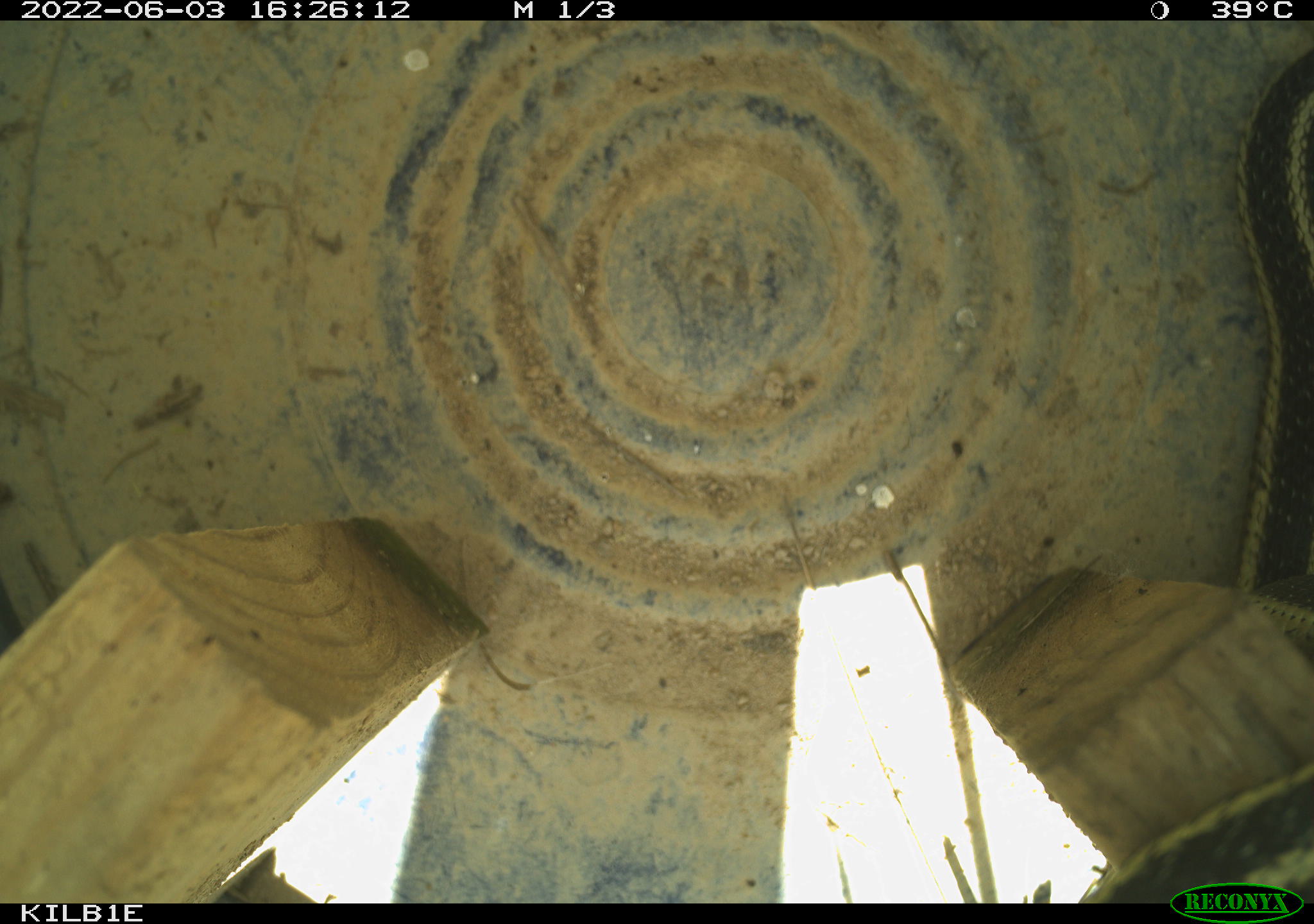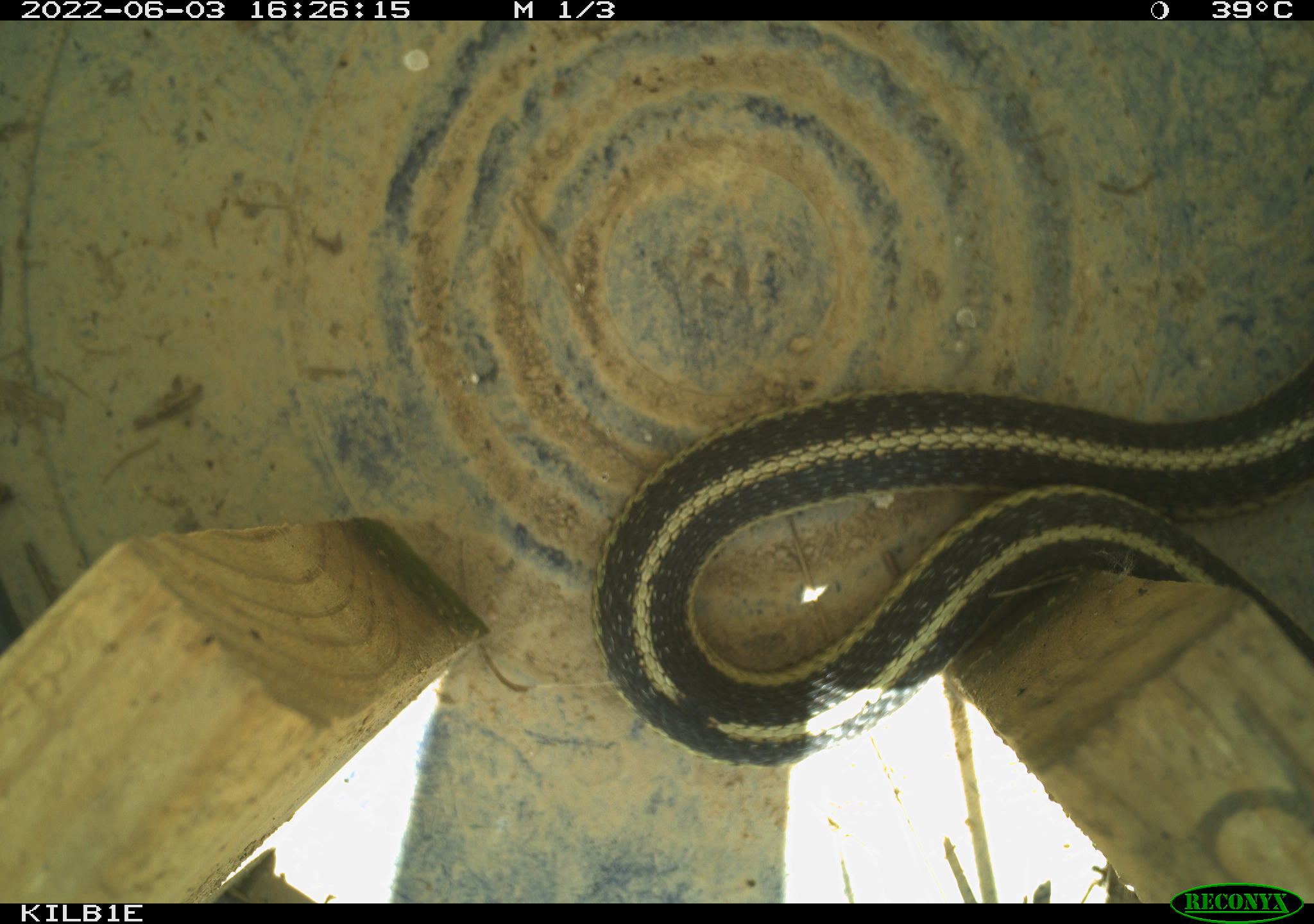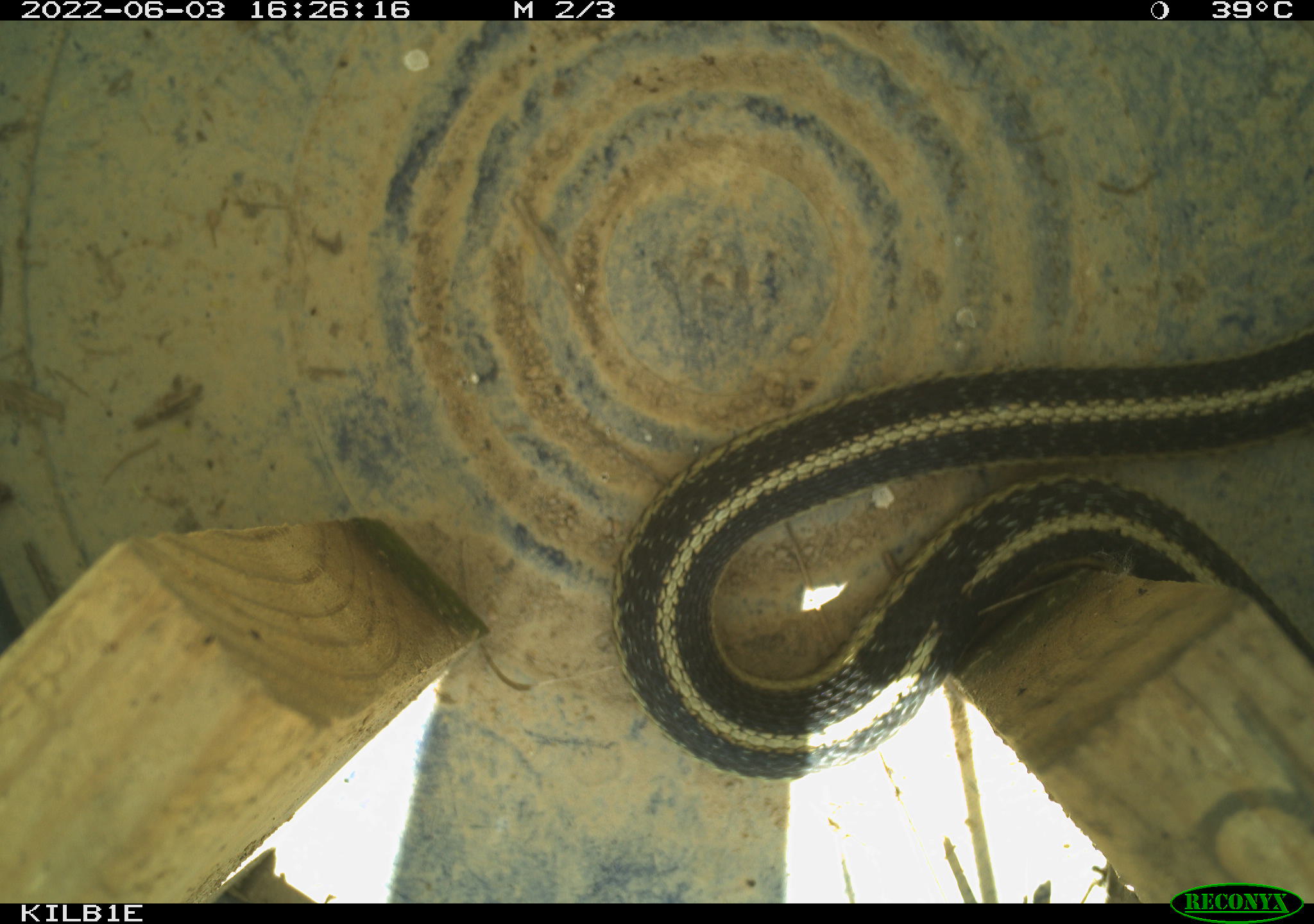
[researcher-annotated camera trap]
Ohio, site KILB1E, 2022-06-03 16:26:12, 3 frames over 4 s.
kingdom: Animalia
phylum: Chordata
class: Reptilia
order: Squamata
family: Colubridae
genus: Thamnophis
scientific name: Thamnophis sirtalis sirtalis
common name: eastern gartersnake